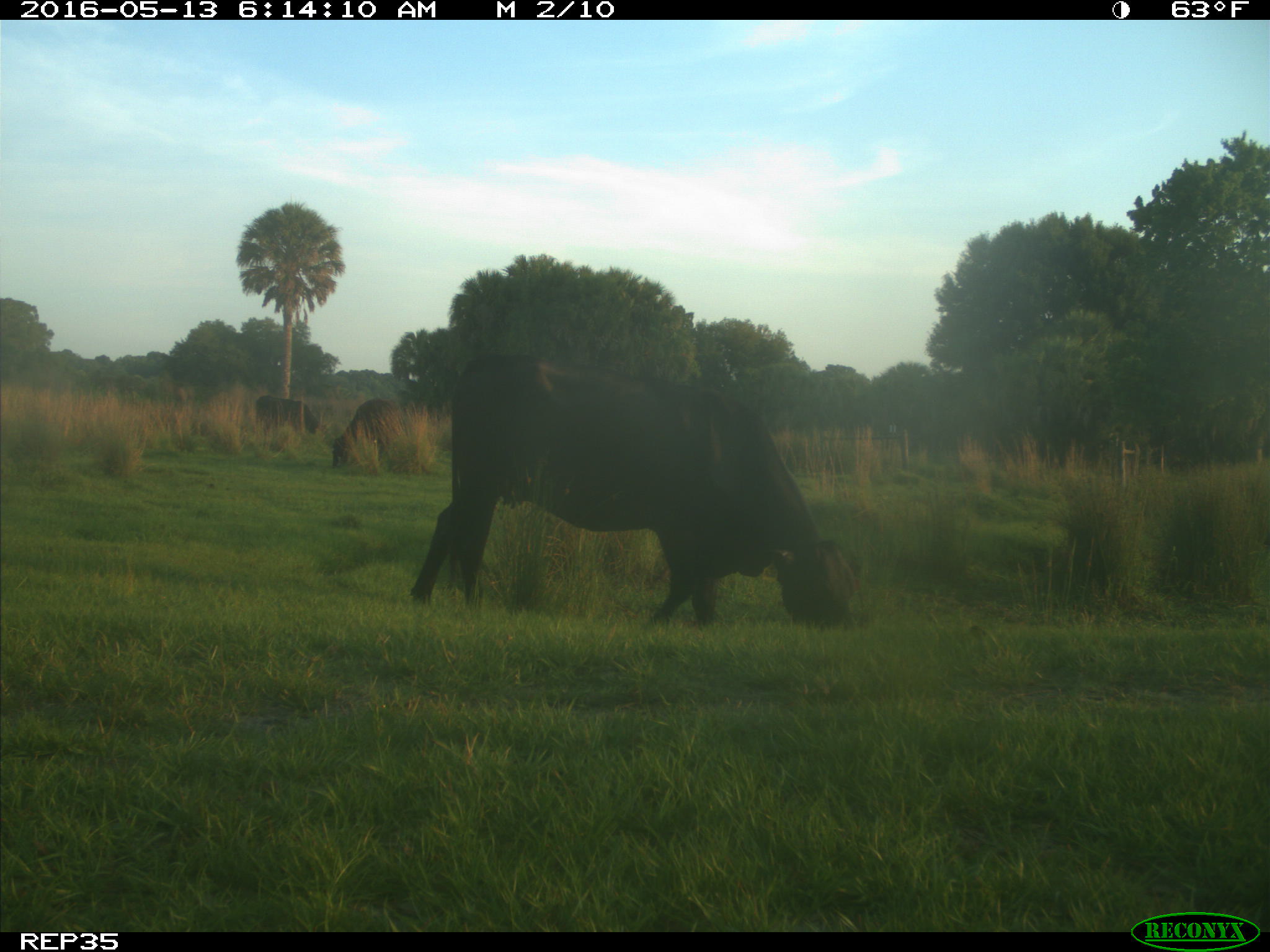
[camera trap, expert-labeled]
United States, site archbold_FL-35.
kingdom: Animalia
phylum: Chordata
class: Mammalia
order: Artiodactyla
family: Bovidae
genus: Bos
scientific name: Bos taurus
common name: domestic cow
Bos taurus (domestic cow).